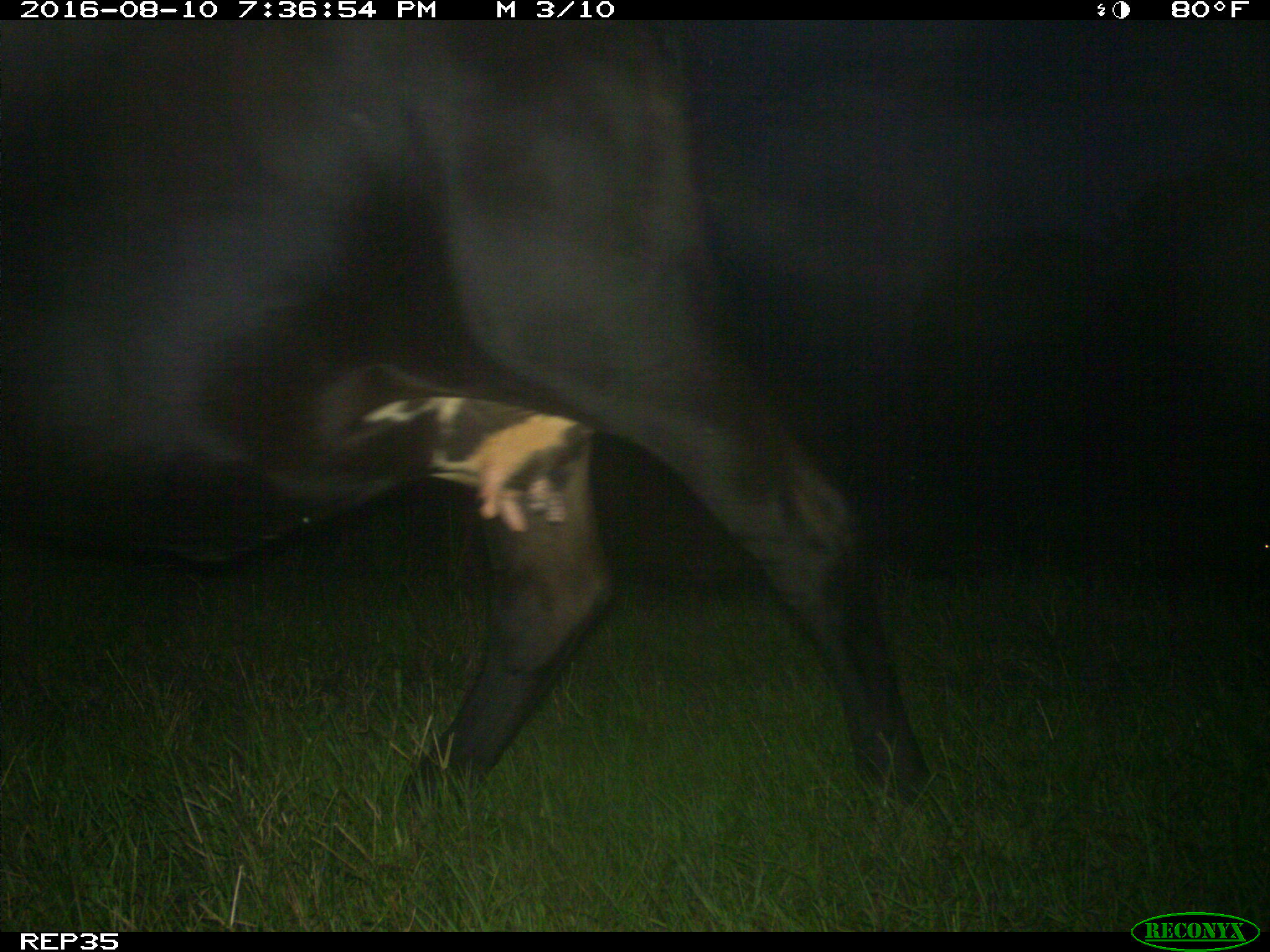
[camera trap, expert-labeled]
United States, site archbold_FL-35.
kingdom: Animalia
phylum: Chordata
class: Mammalia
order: Artiodactyla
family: Bovidae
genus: Bos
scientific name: Bos taurus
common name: domestic cow